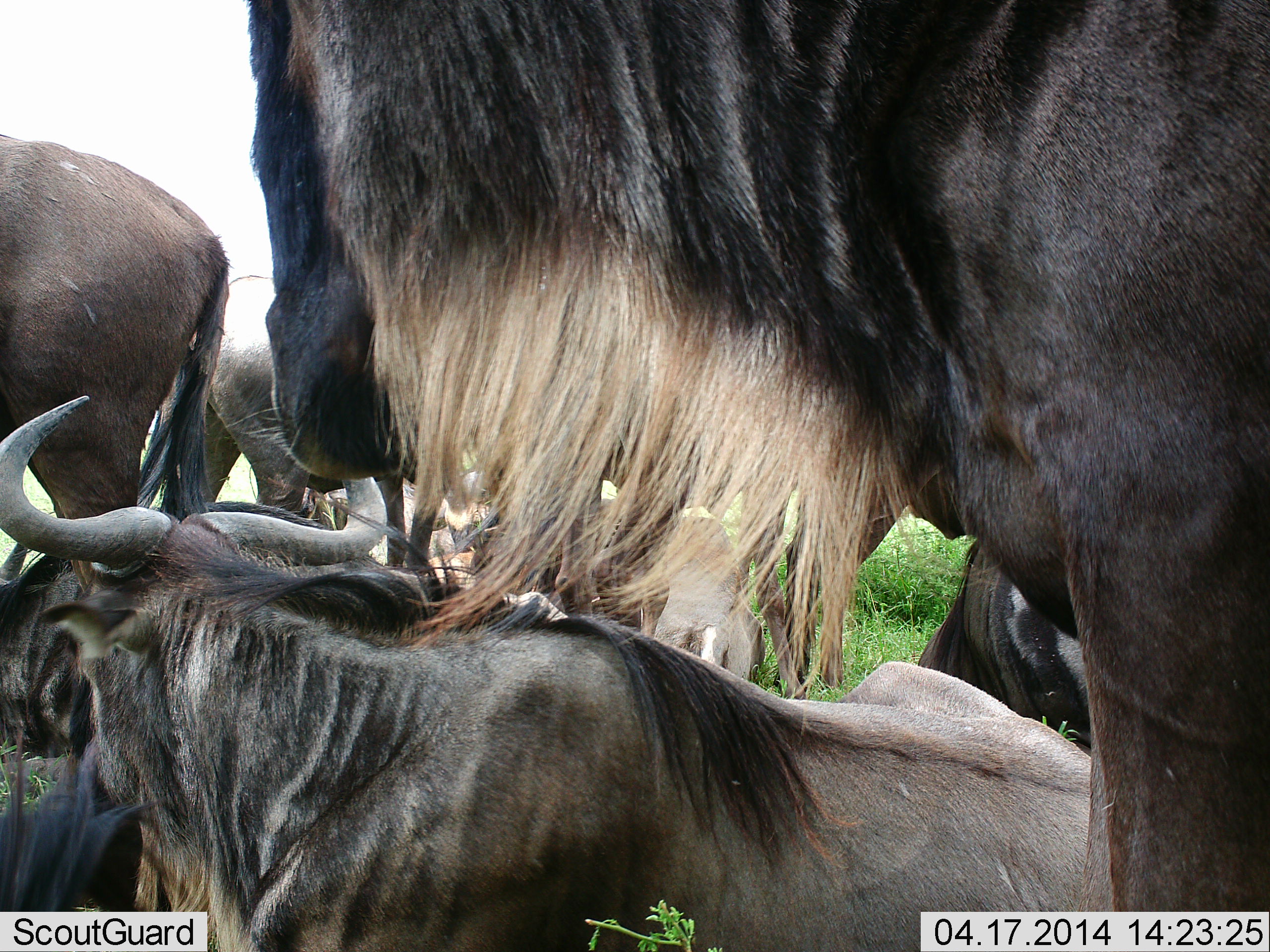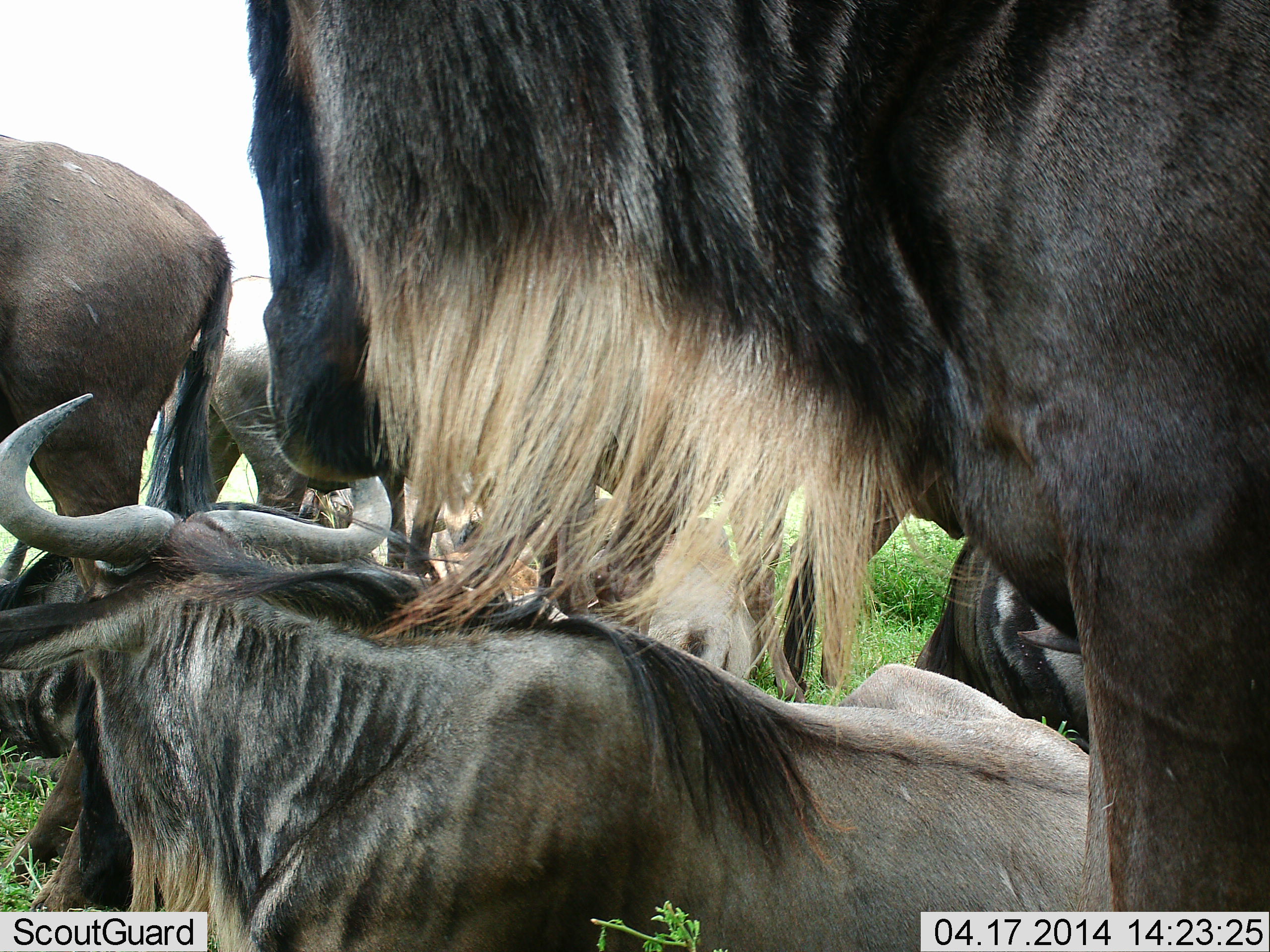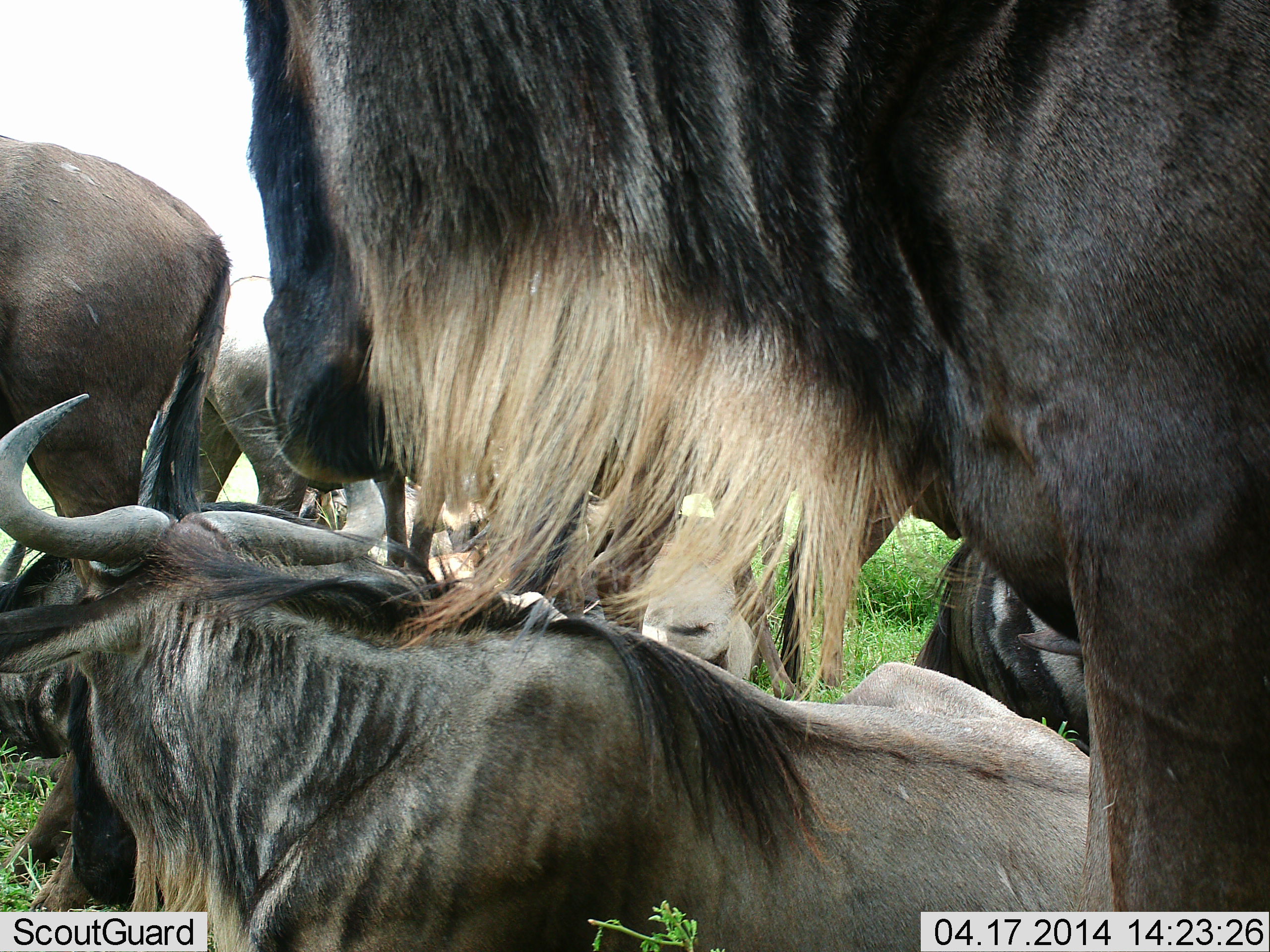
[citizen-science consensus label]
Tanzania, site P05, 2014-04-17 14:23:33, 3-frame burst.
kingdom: Animalia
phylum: Chordata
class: Mammalia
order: Artiodactyla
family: Bovidae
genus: Connochaetes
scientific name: Connochaetes taurinus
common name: blue wildebeest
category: wildebeest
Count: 6.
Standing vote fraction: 80%.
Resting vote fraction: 100%.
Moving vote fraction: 0%.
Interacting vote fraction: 10%.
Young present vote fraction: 10%.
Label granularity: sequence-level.